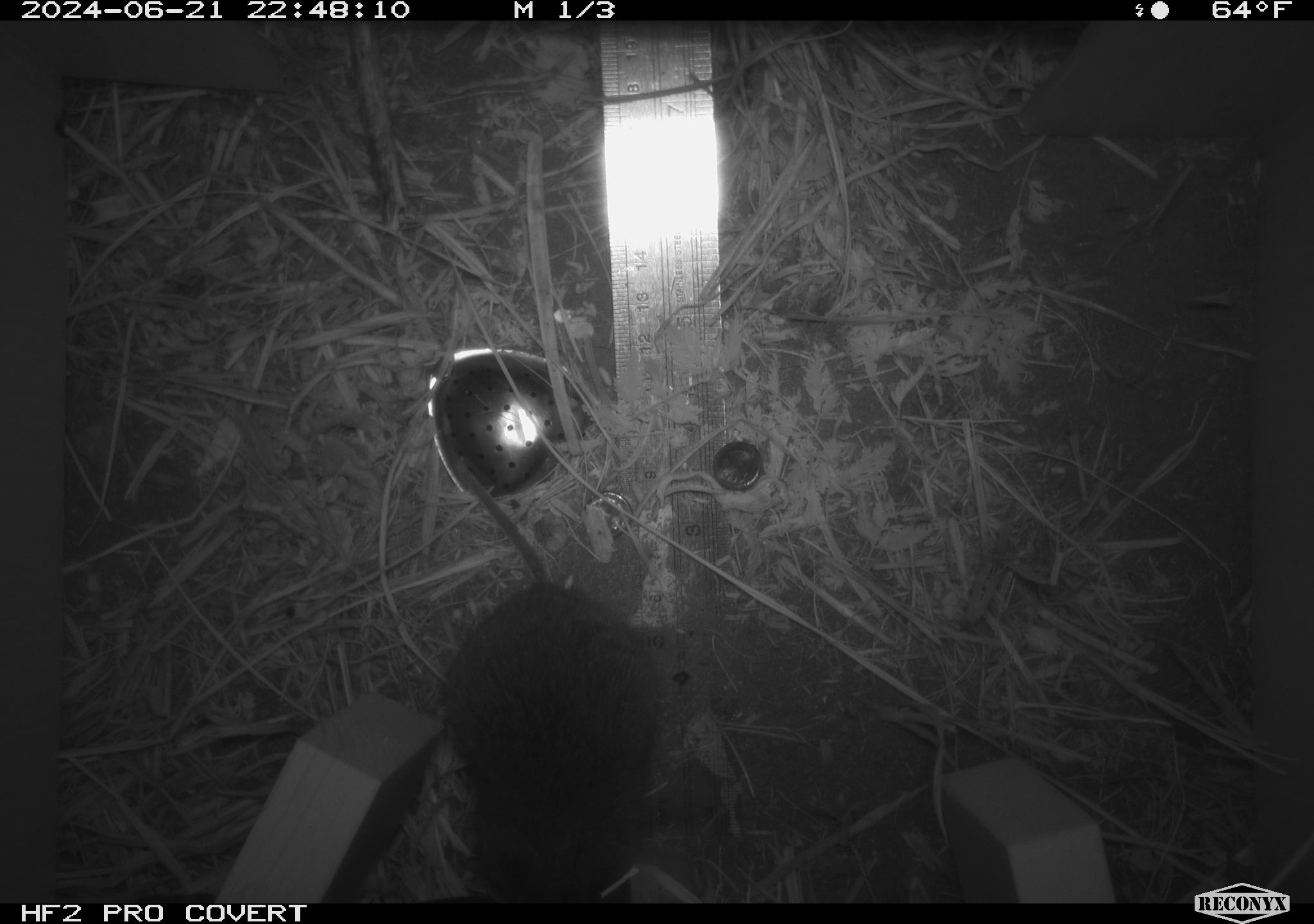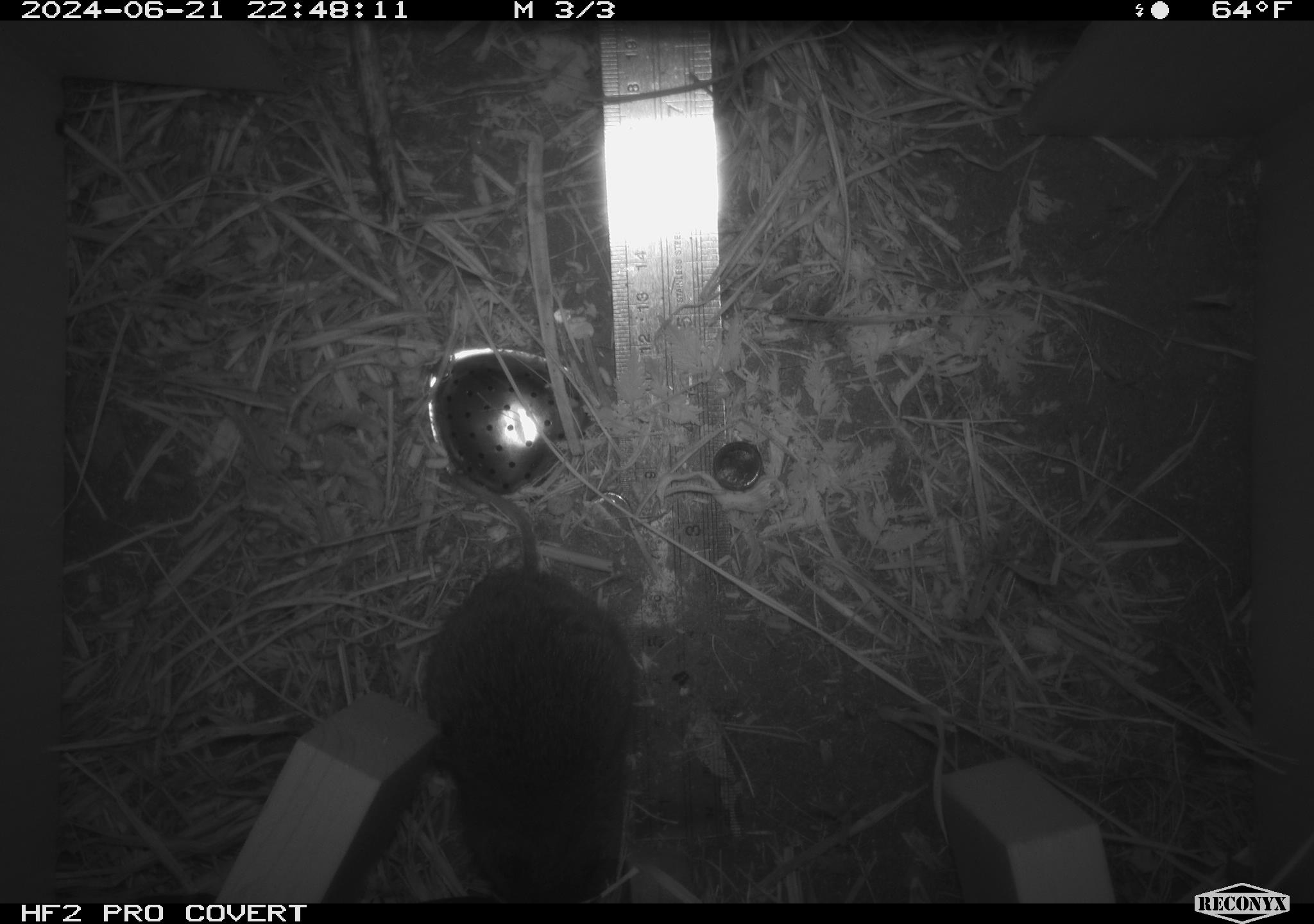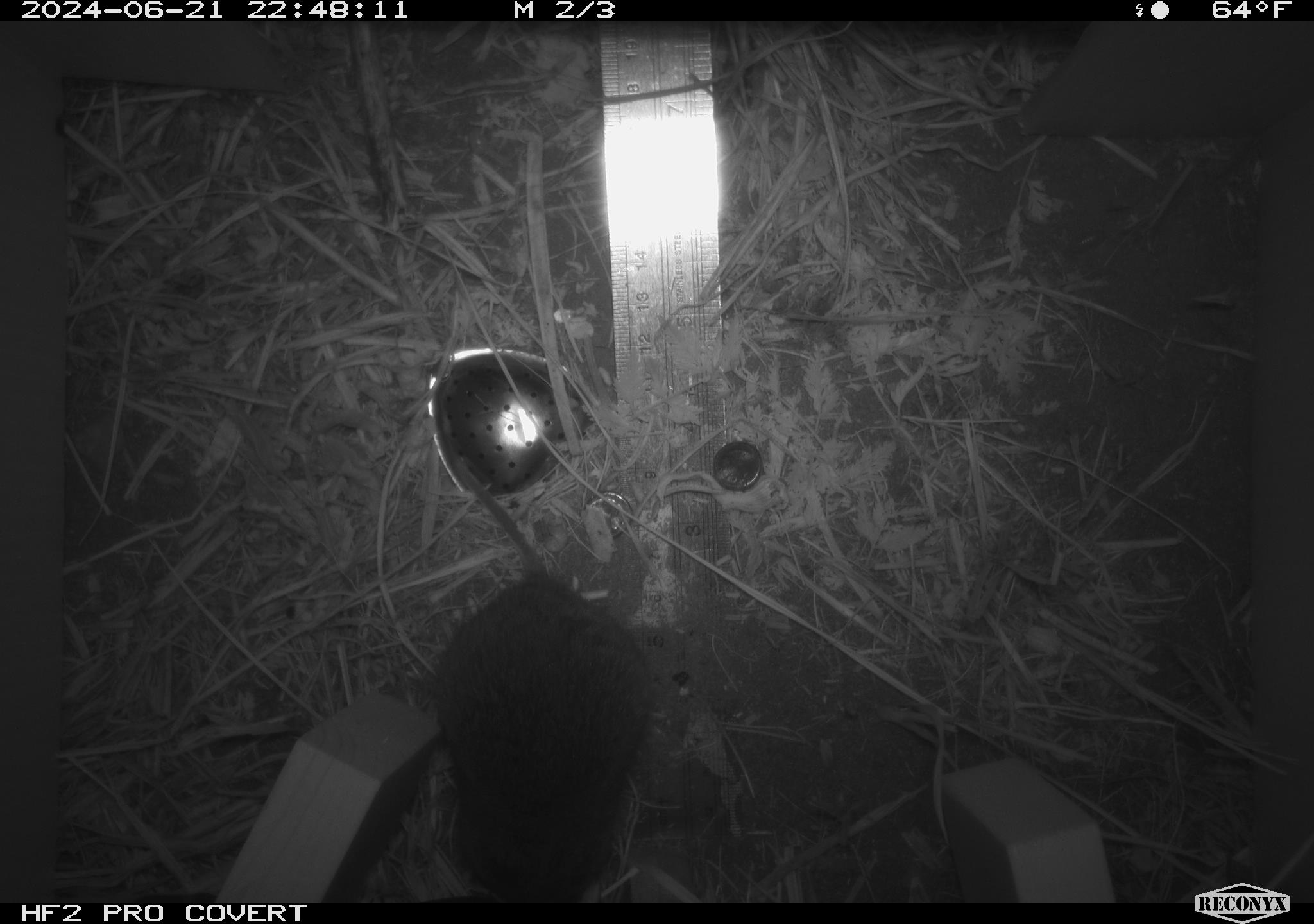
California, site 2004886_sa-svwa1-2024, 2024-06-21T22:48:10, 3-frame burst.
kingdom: Animalia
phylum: Chordata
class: Mammalia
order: Rodentia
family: Cricetidae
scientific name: Arvicolinae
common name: voles, lemmings, and muskrats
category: arvicolinae subfamily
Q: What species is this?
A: Arvicolinae subfamily (voles, lemmings, and muskrats) (Arvicolinae).